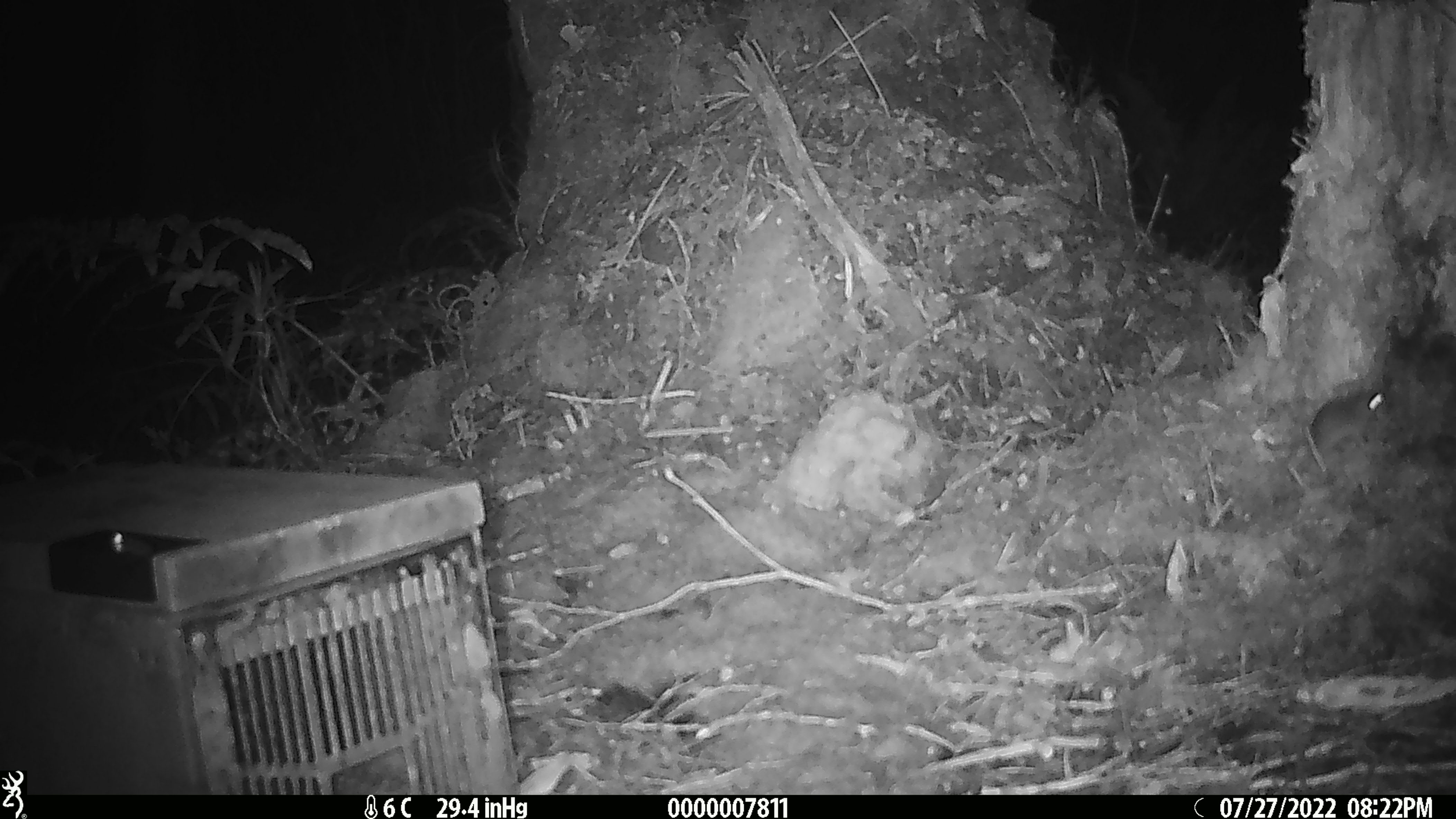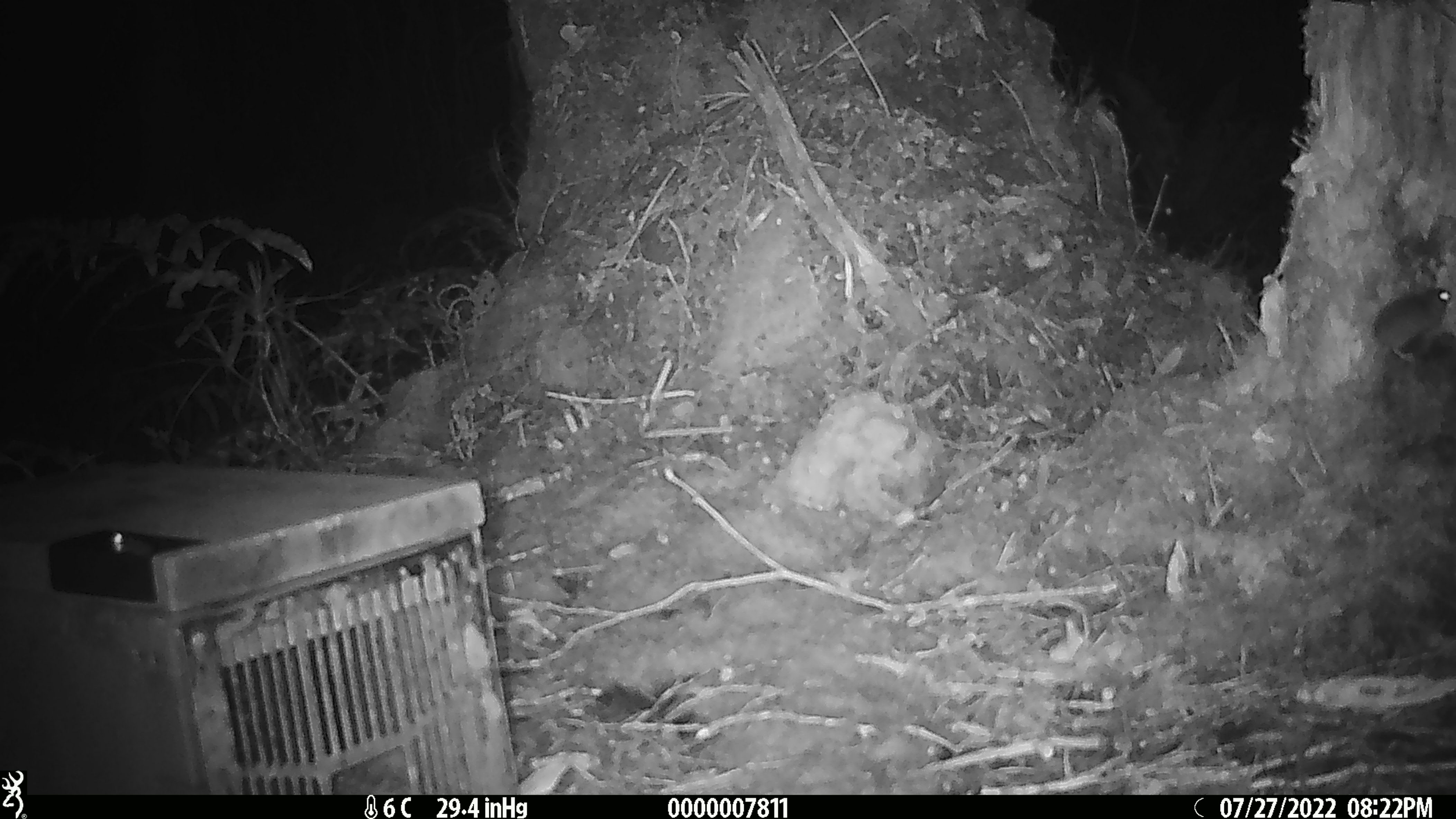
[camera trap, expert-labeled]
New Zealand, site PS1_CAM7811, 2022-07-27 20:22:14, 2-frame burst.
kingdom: Animalia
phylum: Chordata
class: Mammalia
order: Rodentia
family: Muridae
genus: Mus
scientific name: Mus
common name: mouse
Mouse (Mus).